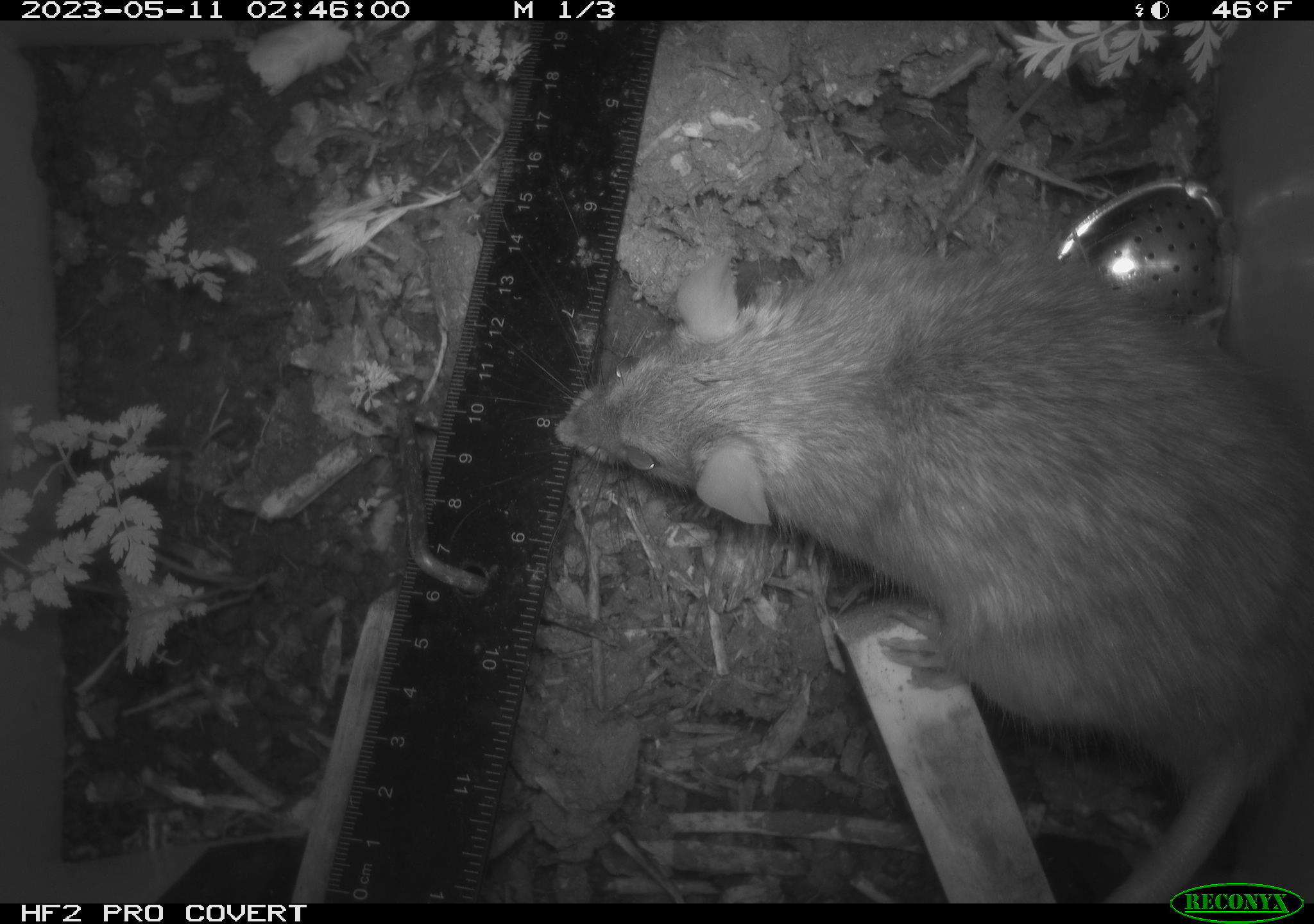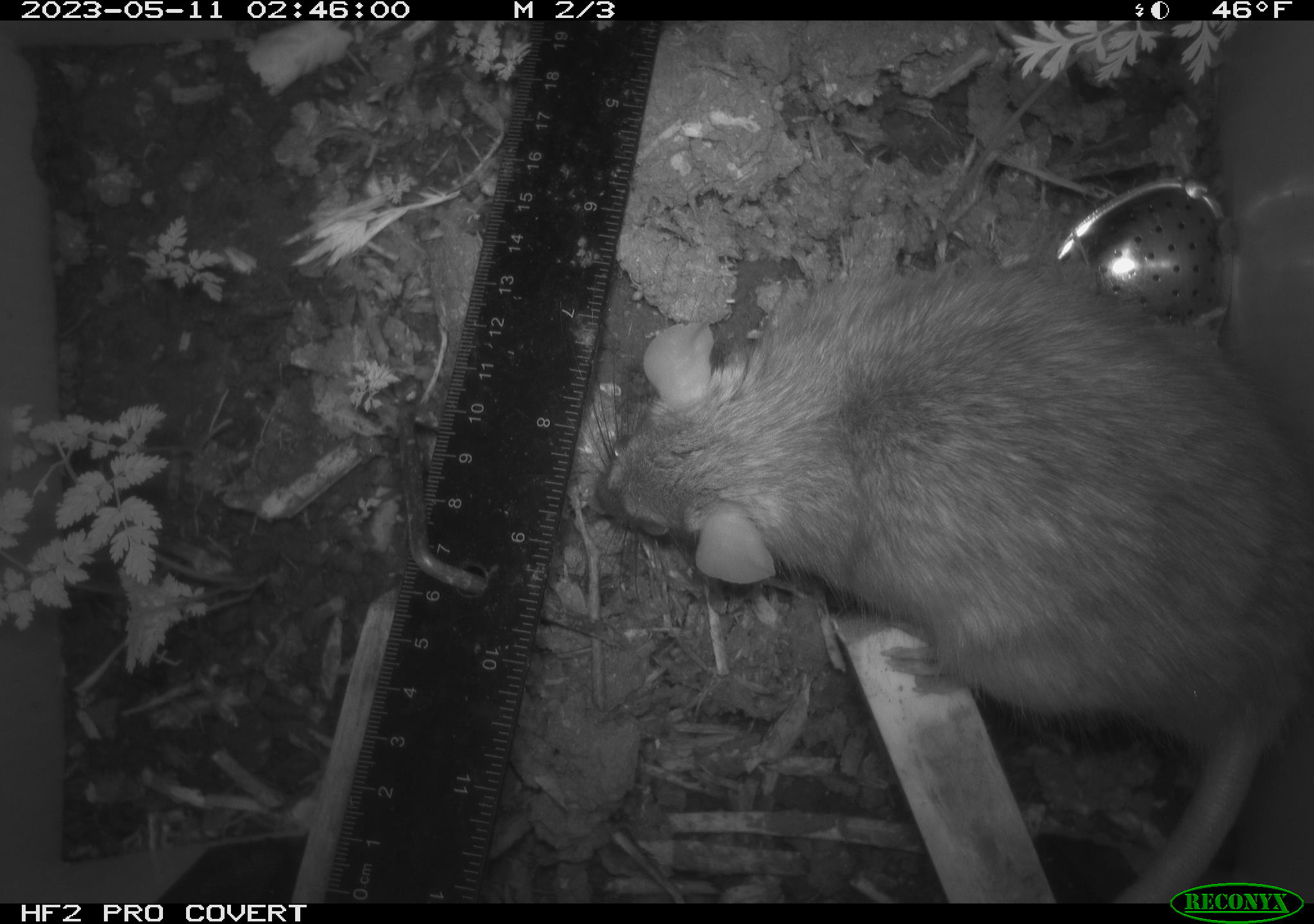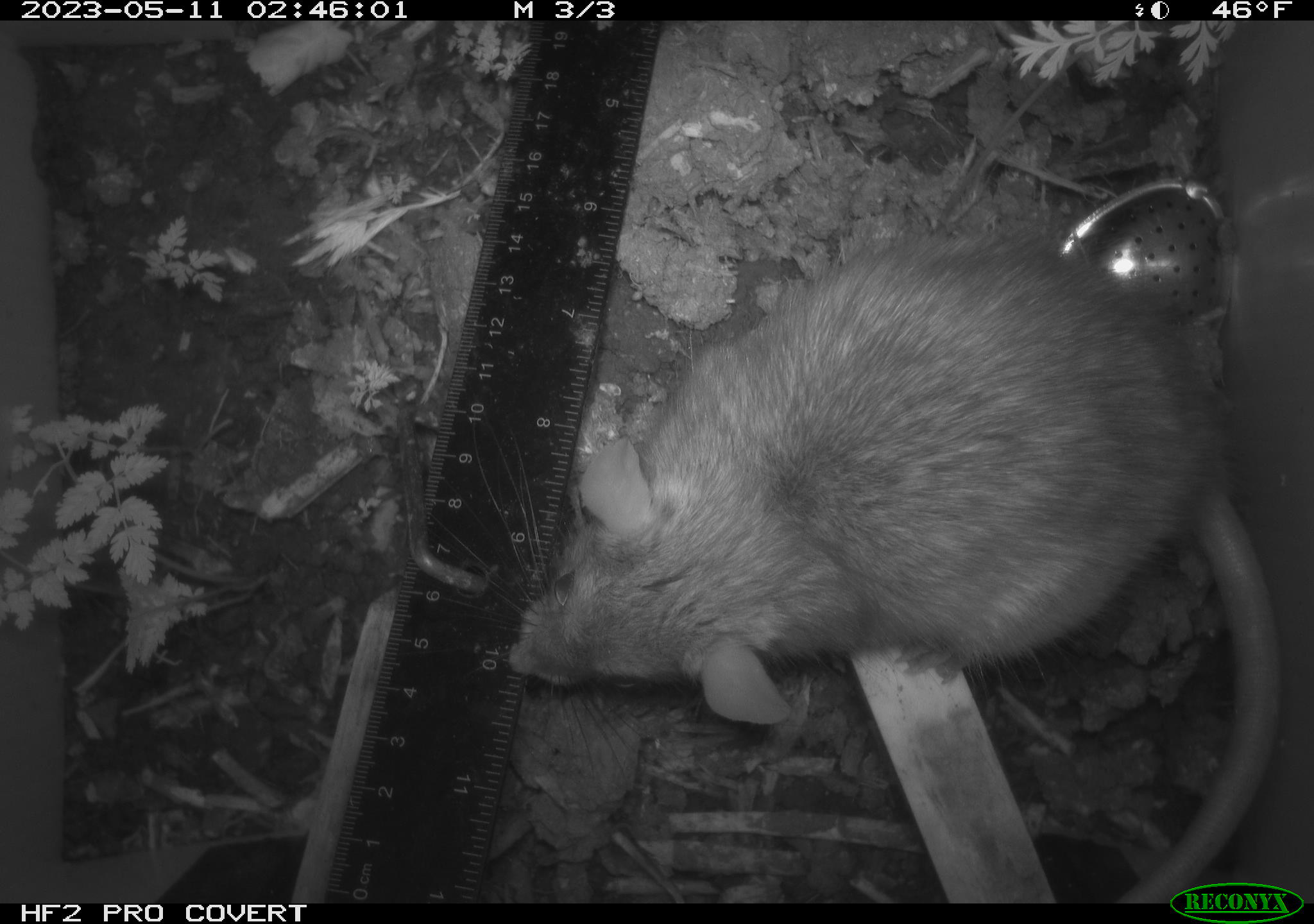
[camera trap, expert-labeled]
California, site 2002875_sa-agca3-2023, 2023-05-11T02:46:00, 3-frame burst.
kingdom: Animalia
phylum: Chordata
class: Mammalia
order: Rodentia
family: Muridae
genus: Rattus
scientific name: Rattus rattus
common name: house rat